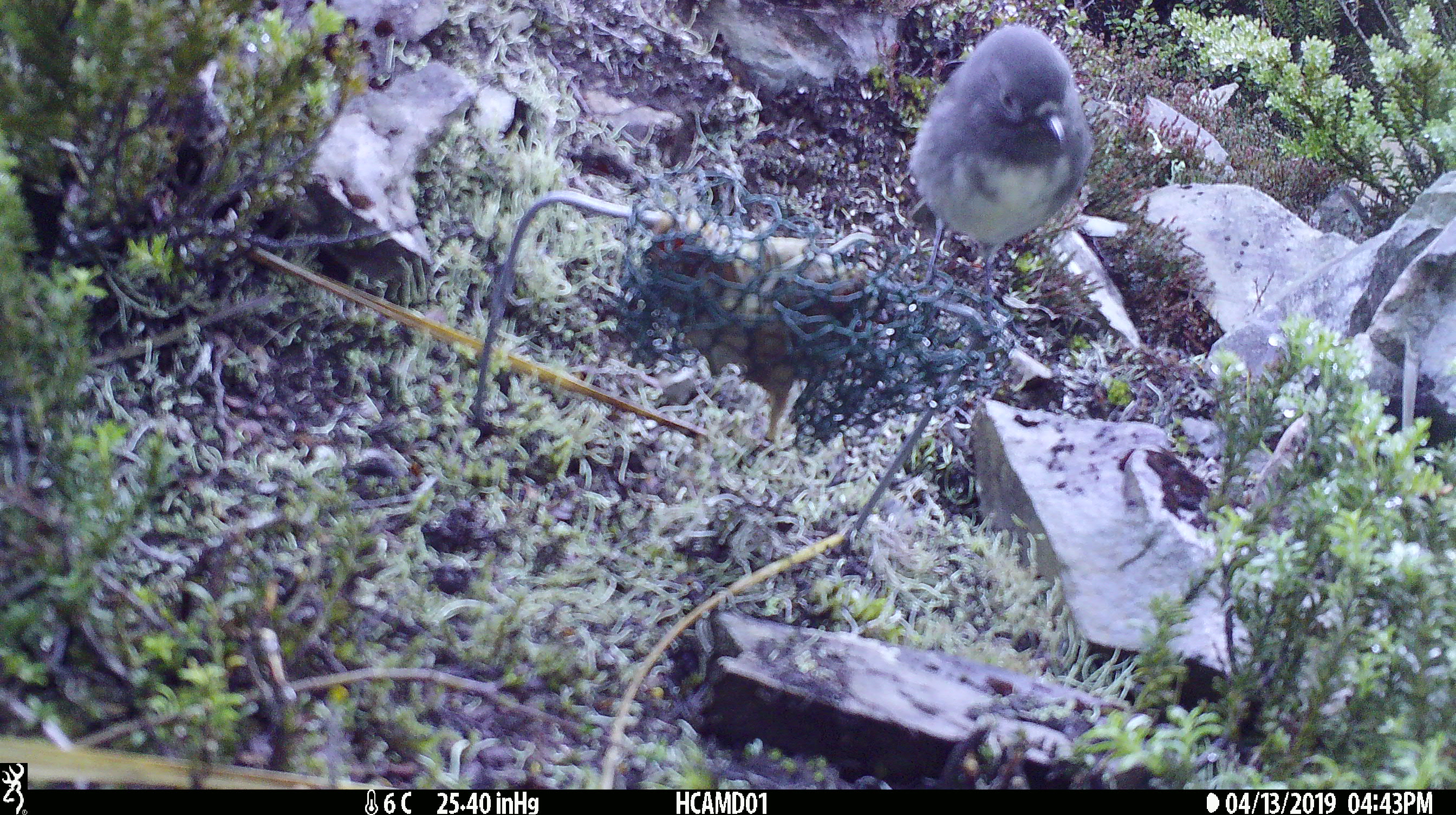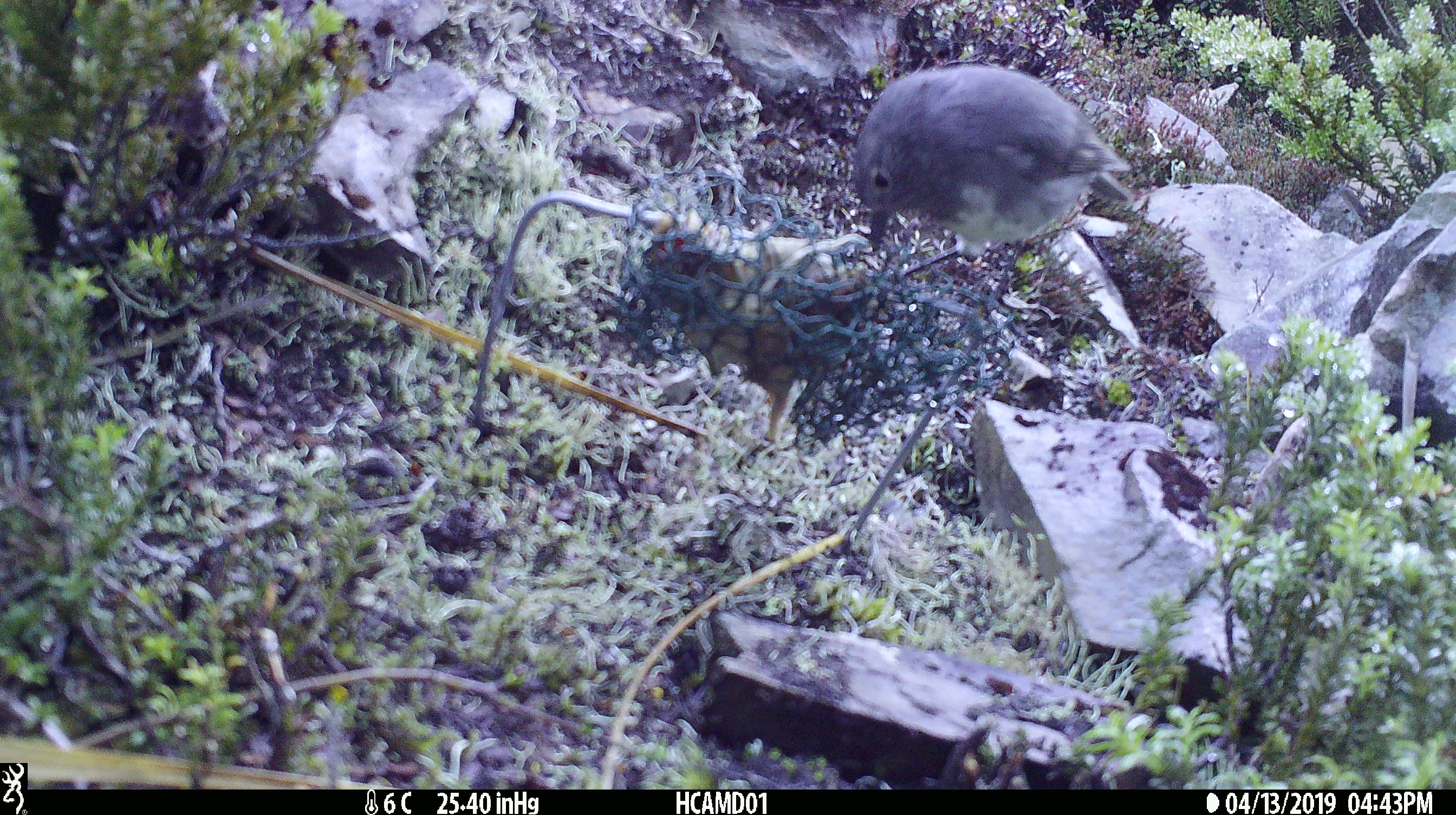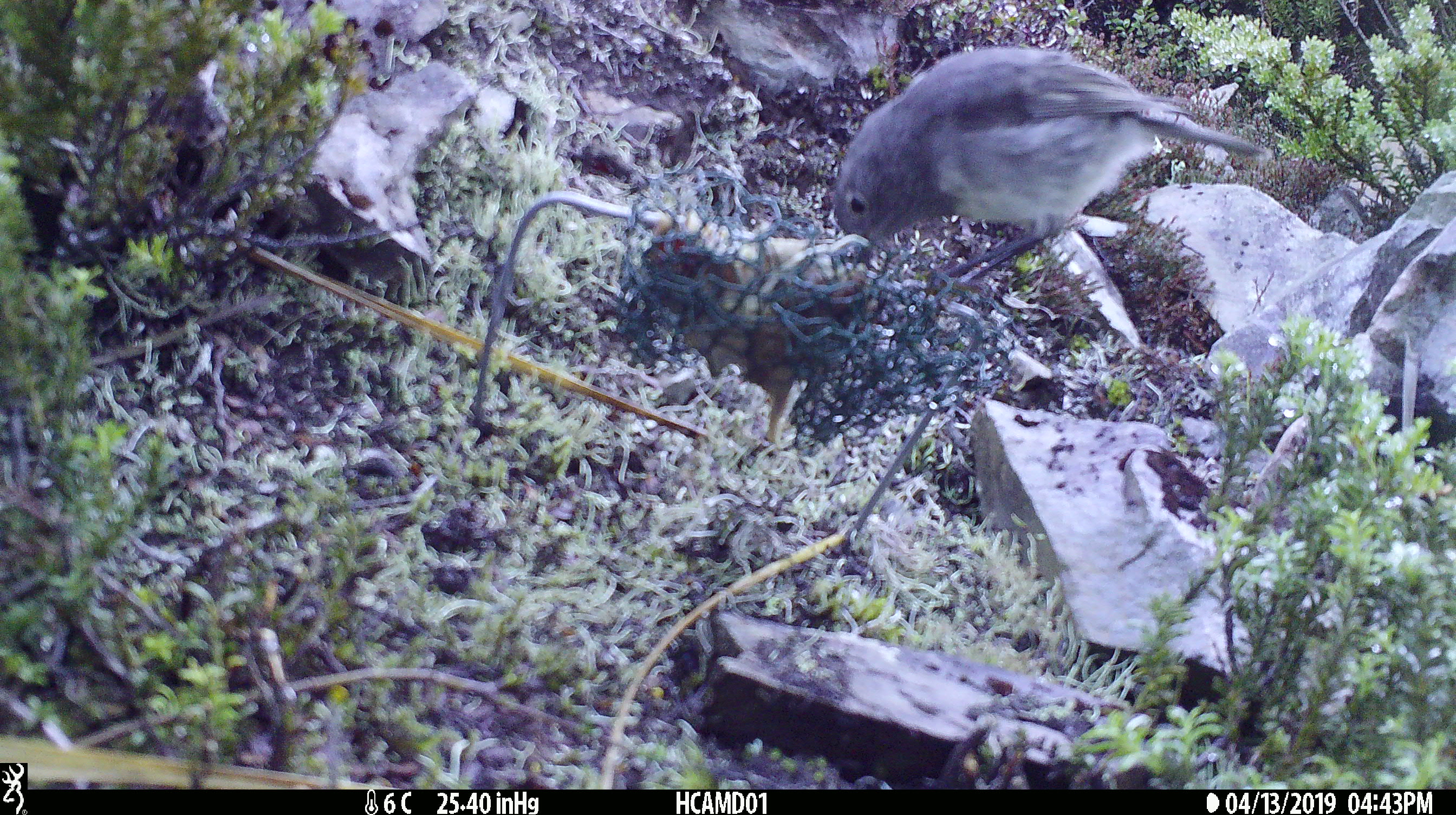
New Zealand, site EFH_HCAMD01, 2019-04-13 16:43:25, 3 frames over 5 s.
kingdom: Animalia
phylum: Chordata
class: Aves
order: Passeriformes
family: Petroicidae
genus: Petroica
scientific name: Petroica australis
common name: new zealand robin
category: robin